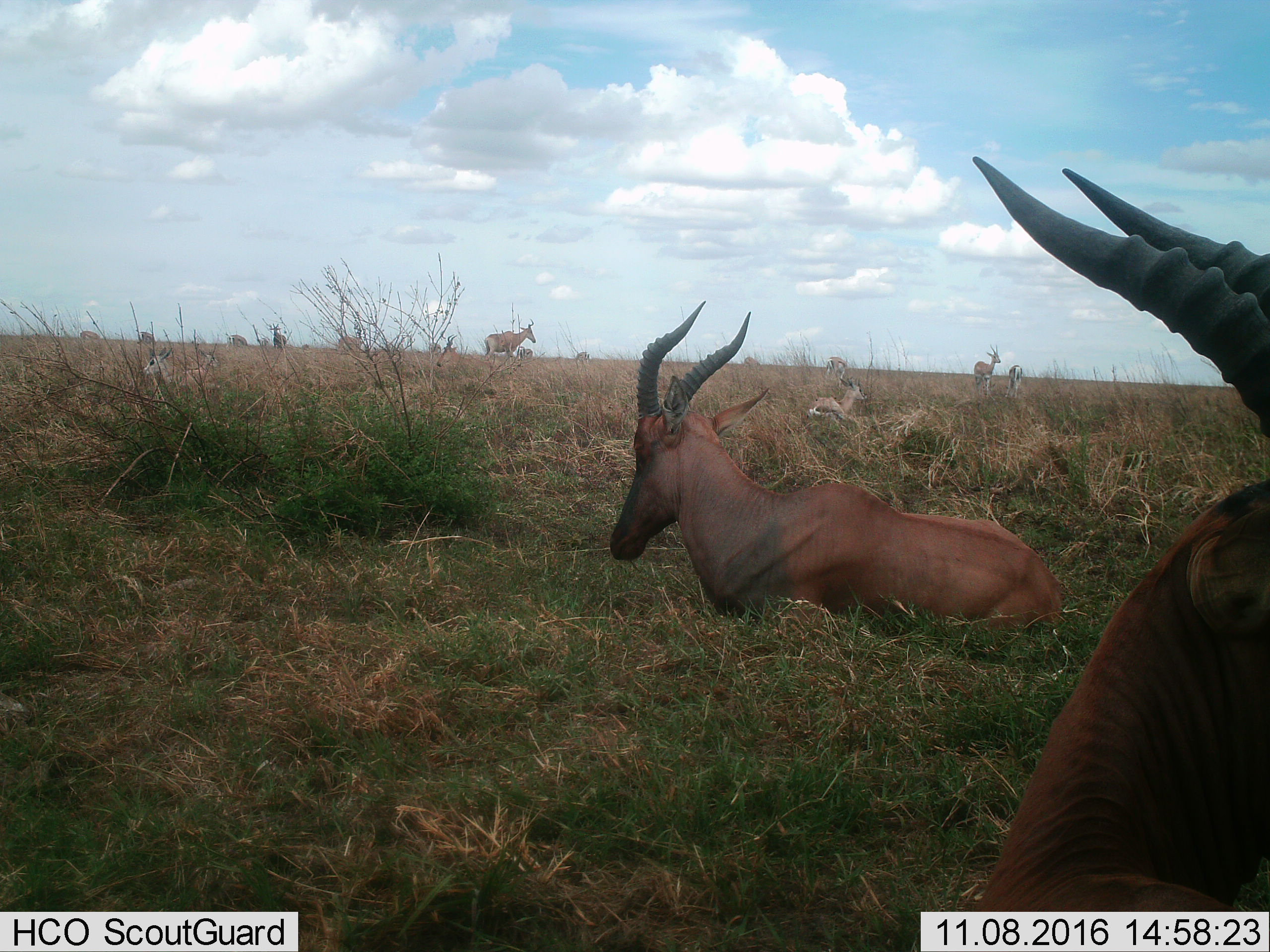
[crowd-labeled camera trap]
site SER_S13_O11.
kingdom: Animalia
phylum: Chordata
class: Mammalia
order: Artiodactyla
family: Bovidae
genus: Alcelaphus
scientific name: Alcelaphus buselaphus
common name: hartebeest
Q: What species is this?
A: Hartebeest (Alcelaphus buselaphus).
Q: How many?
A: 3.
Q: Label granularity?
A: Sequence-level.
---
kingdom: Animalia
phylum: Chordata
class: Mammalia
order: Artiodactyla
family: Bovidae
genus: Damaliscus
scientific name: Damaliscus lunatus jimela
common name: topi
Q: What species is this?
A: Topi (Damaliscus lunatus jimela).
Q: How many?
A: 2.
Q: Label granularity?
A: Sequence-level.